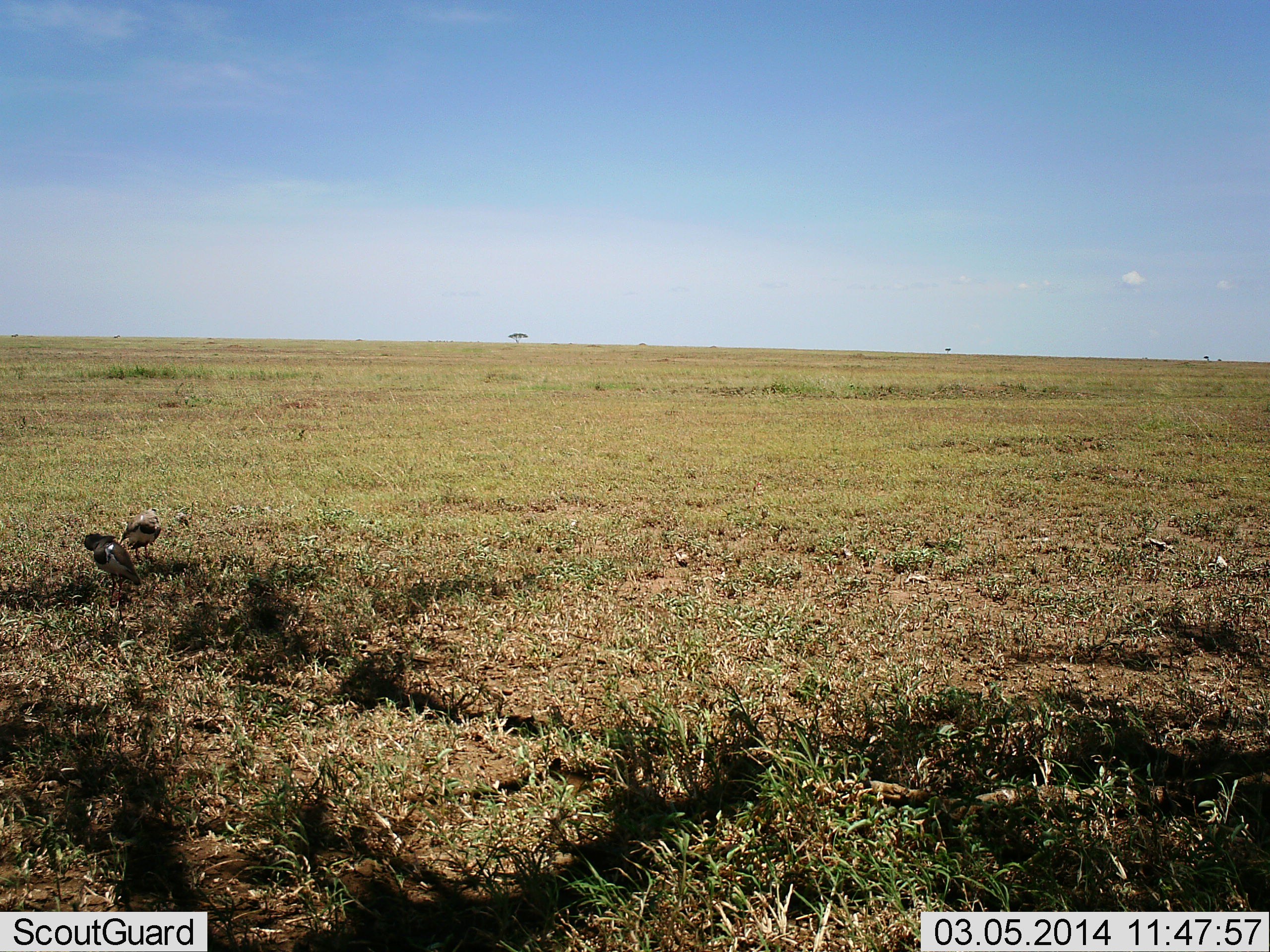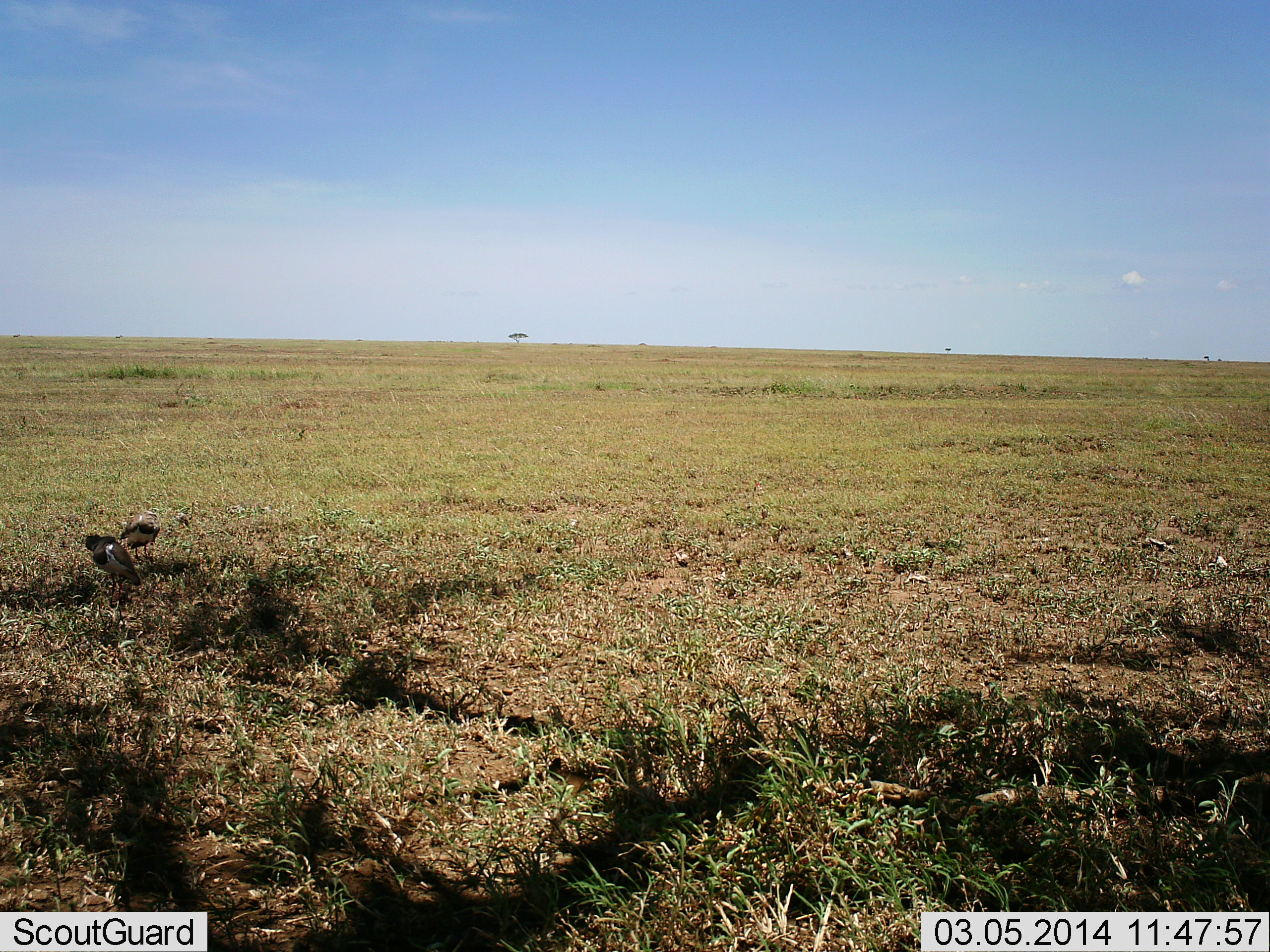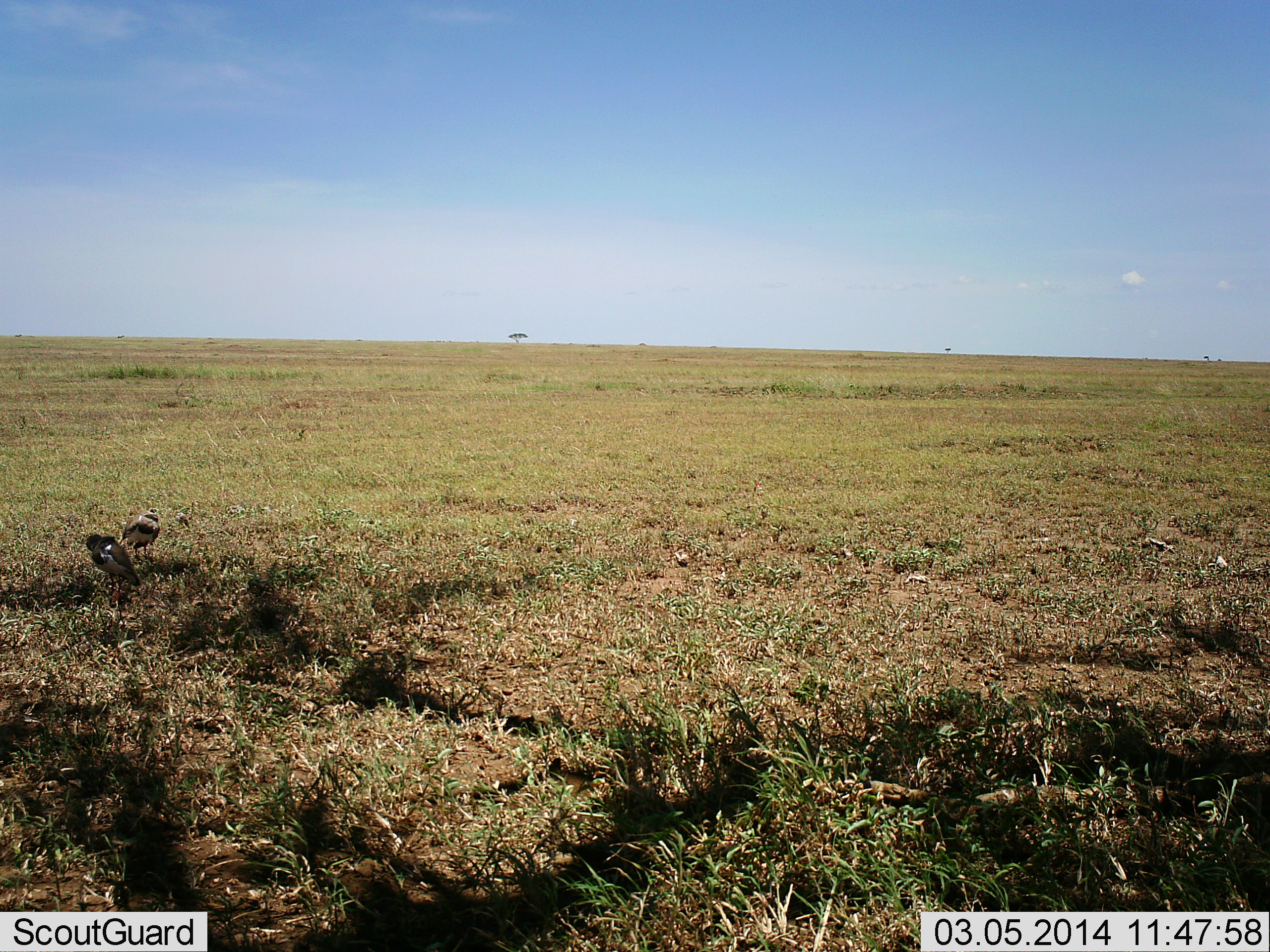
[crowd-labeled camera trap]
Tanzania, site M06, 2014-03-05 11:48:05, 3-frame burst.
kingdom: Animalia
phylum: Chordata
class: Aves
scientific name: Aves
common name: bird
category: otherbird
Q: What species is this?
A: Otherbird (bird) (Aves).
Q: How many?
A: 2.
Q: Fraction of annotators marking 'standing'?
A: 70%.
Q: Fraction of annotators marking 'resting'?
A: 40%.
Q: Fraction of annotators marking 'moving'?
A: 10%.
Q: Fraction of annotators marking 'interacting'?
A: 10%.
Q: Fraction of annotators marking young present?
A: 0%.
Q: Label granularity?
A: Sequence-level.